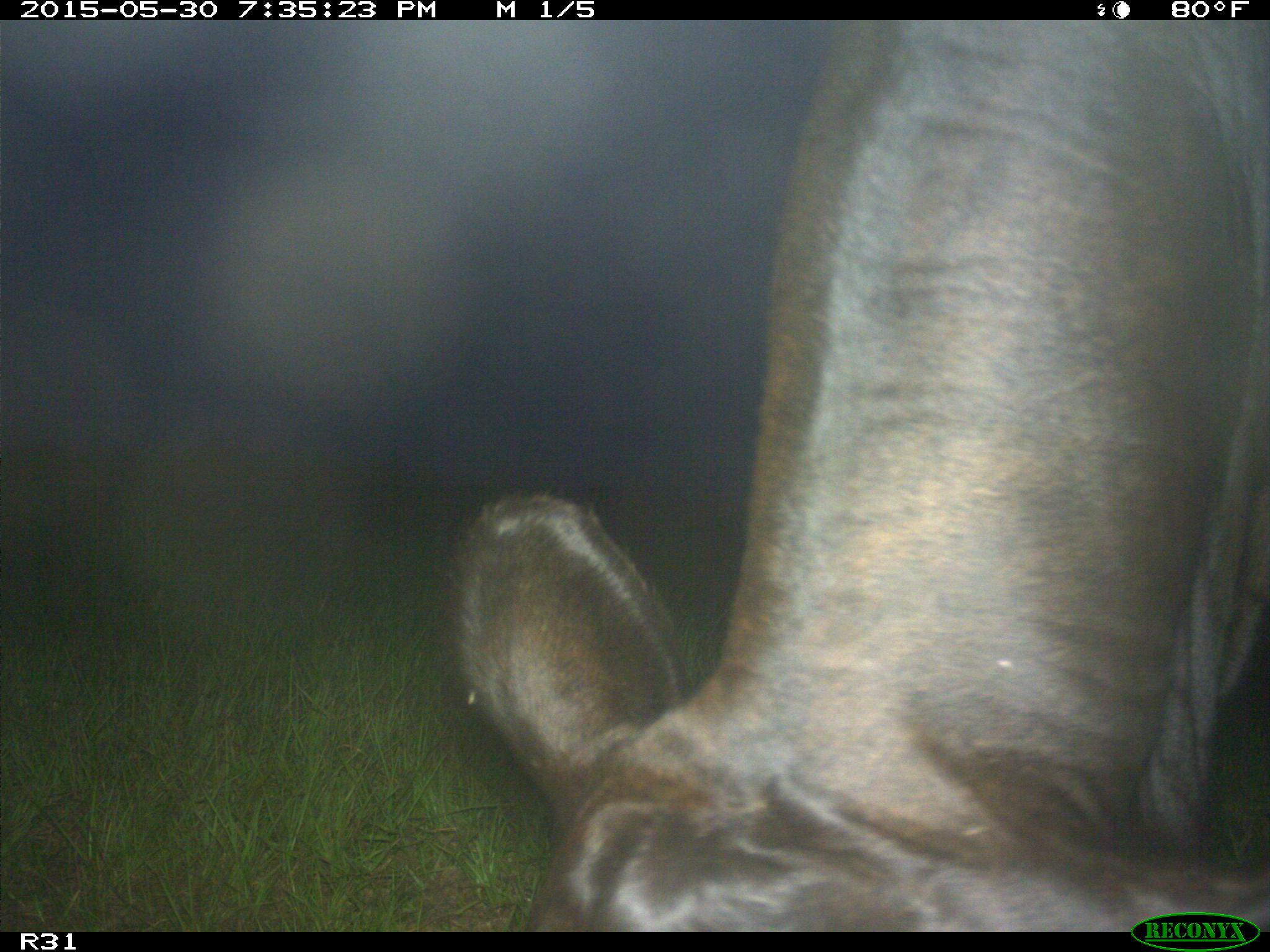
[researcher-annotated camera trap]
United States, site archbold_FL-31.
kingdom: Animalia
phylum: Chordata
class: Mammalia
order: Artiodactyla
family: Bovidae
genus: Bos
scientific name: Bos taurus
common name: domestic cow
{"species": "Bos taurus (domestic cow)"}